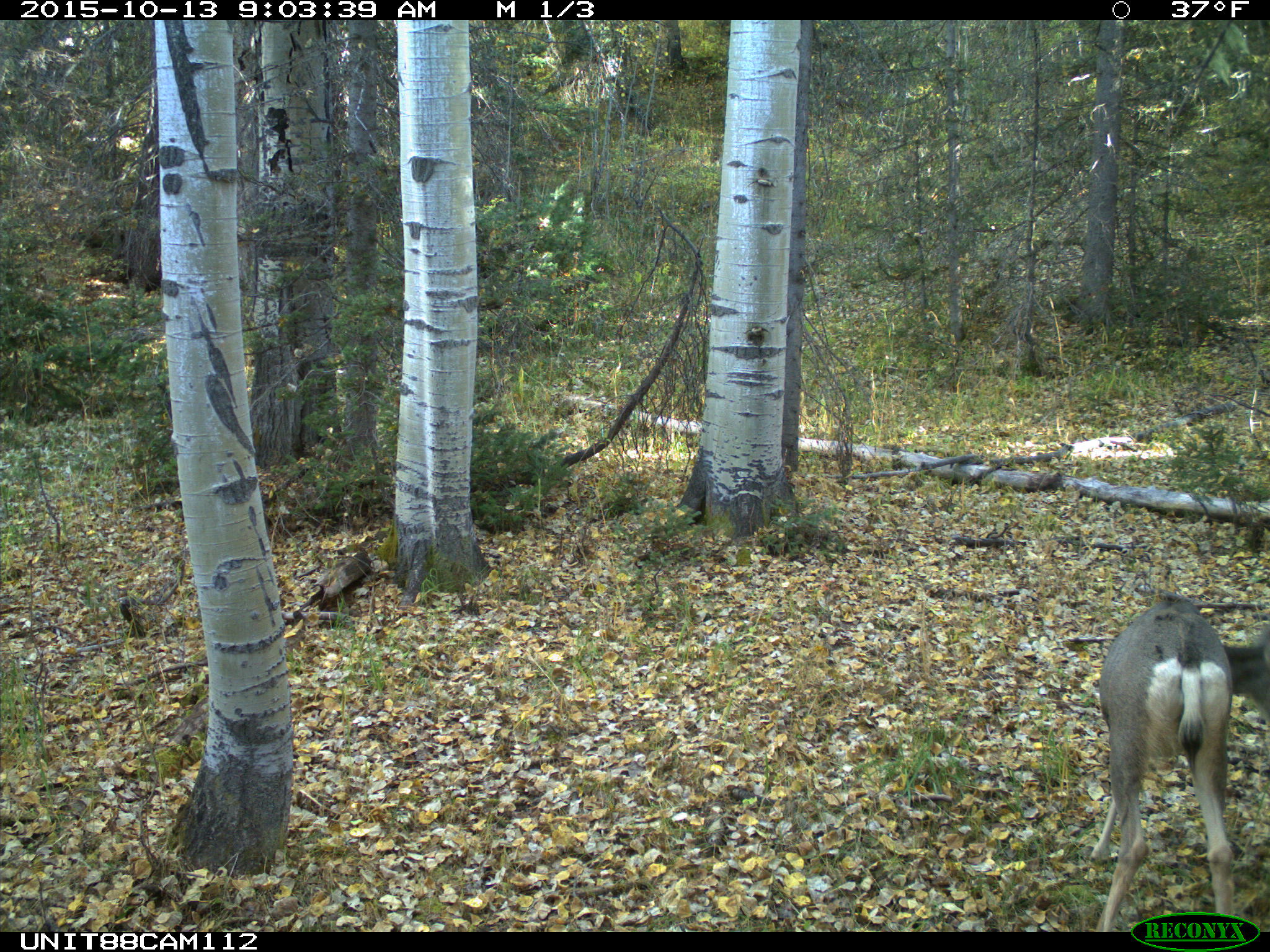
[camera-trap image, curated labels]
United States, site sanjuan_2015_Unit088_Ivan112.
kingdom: Animalia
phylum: Chordata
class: Mammalia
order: Artiodactyla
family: Cervidae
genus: Odocoileus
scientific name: Odocoileus hemionus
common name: mule deer